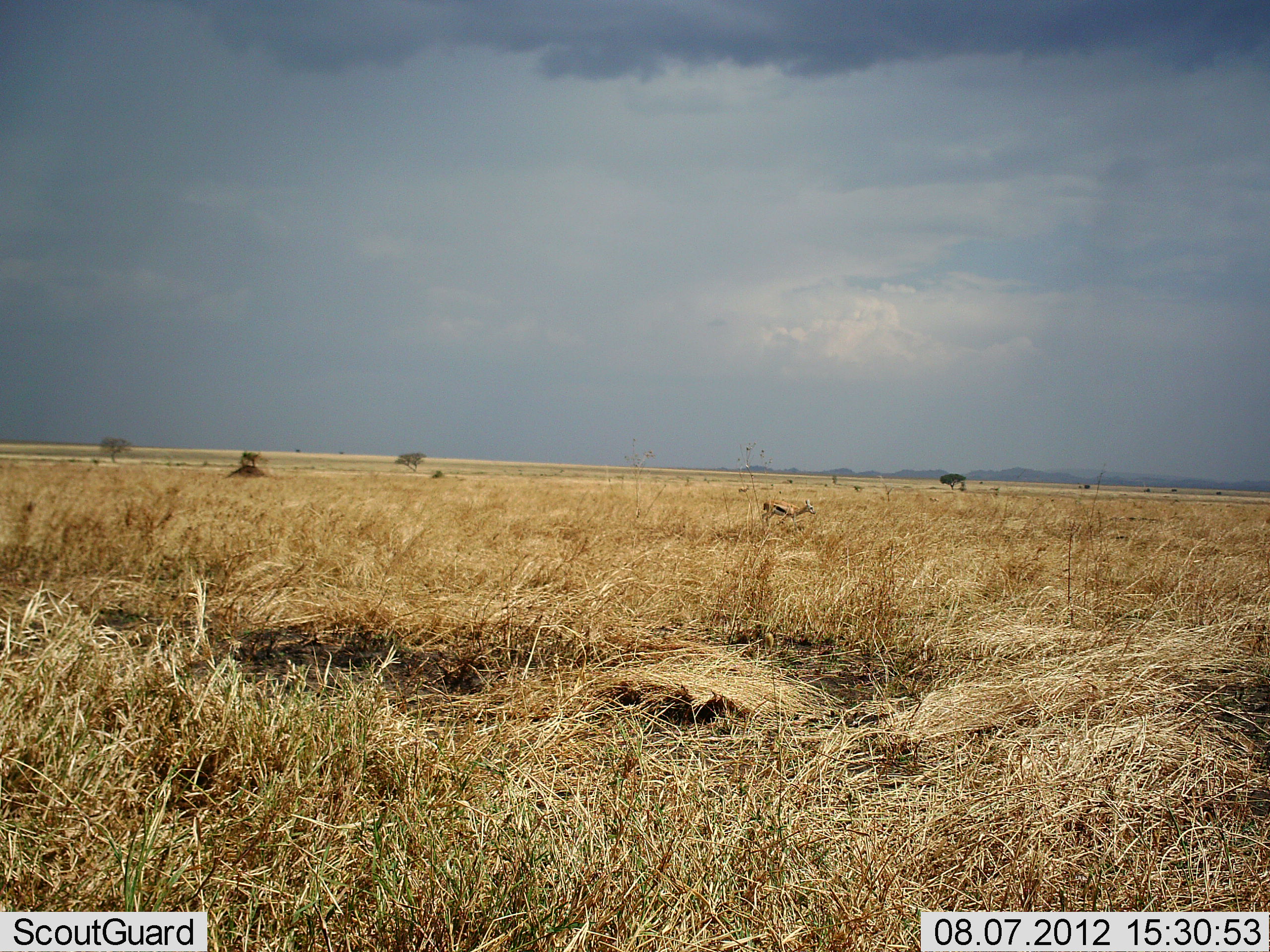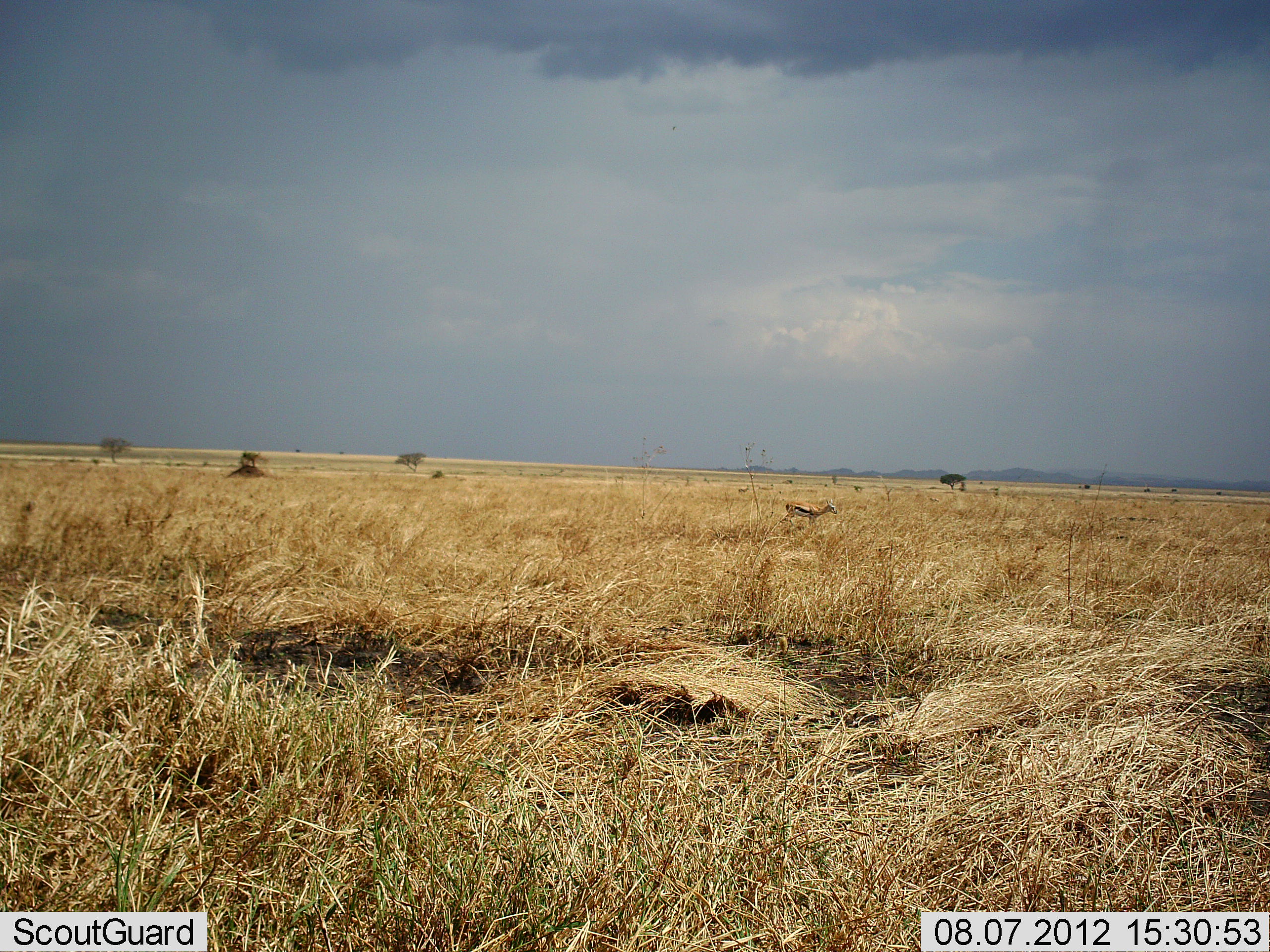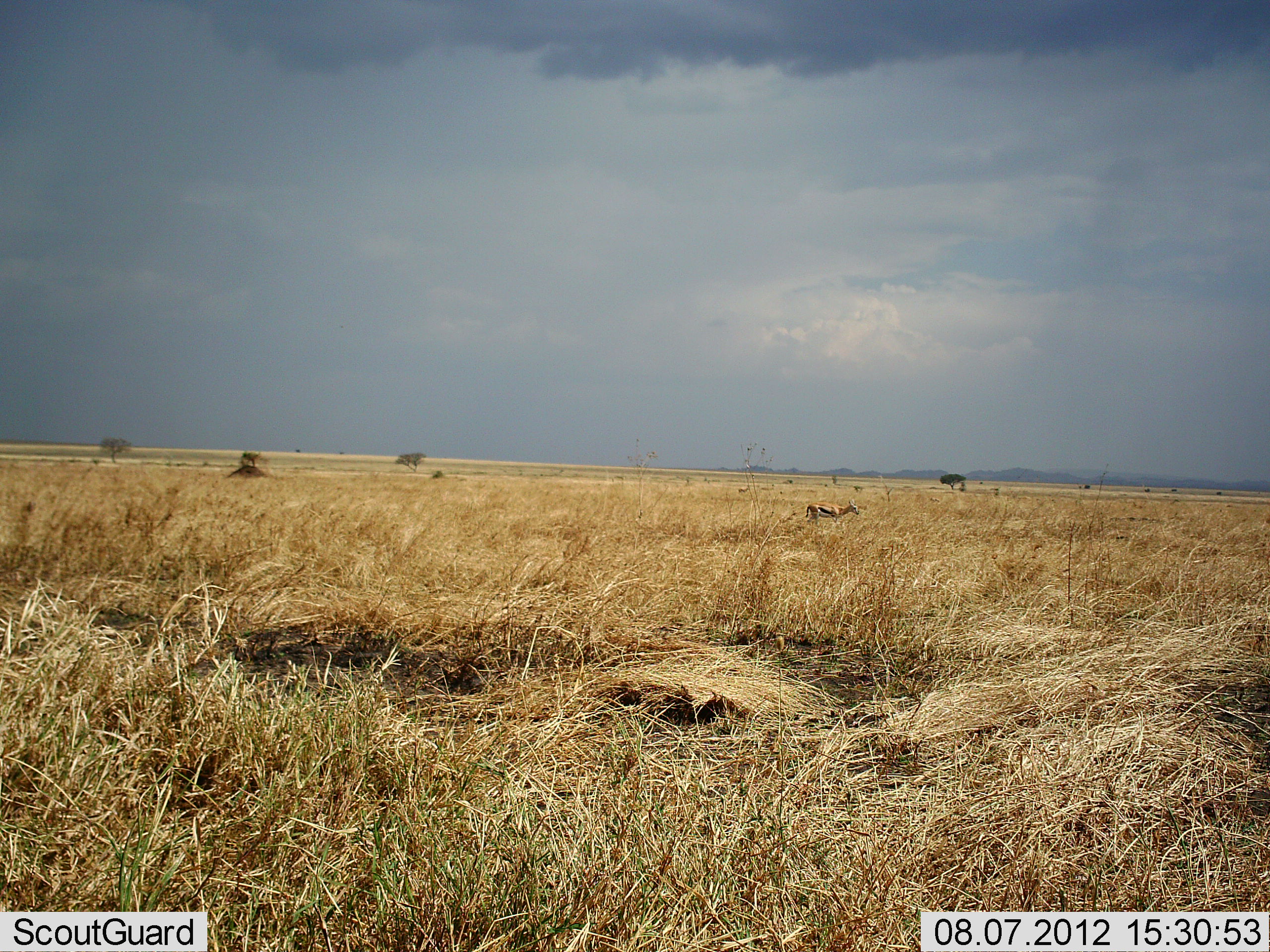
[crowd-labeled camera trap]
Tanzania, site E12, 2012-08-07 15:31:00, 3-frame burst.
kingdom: Animalia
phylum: Chordata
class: Mammalia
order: Artiodactyla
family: Bovidae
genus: Eudorcas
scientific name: Eudorcas thomsonii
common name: thomson's gazelle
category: gazellethomsons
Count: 1.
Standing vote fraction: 0%.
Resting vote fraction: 0%.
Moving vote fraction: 100%.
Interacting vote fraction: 0%.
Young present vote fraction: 0%.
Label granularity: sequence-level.